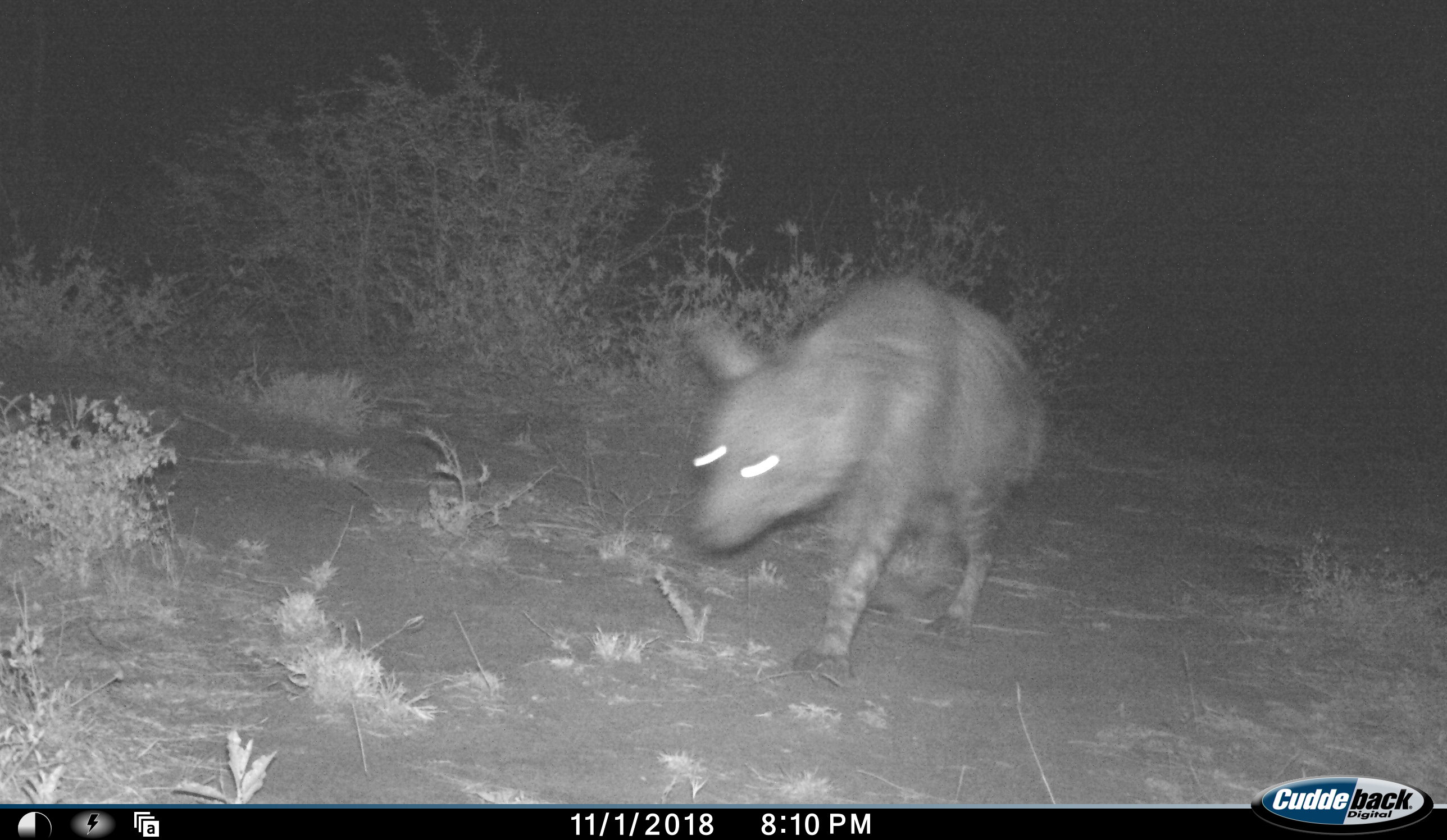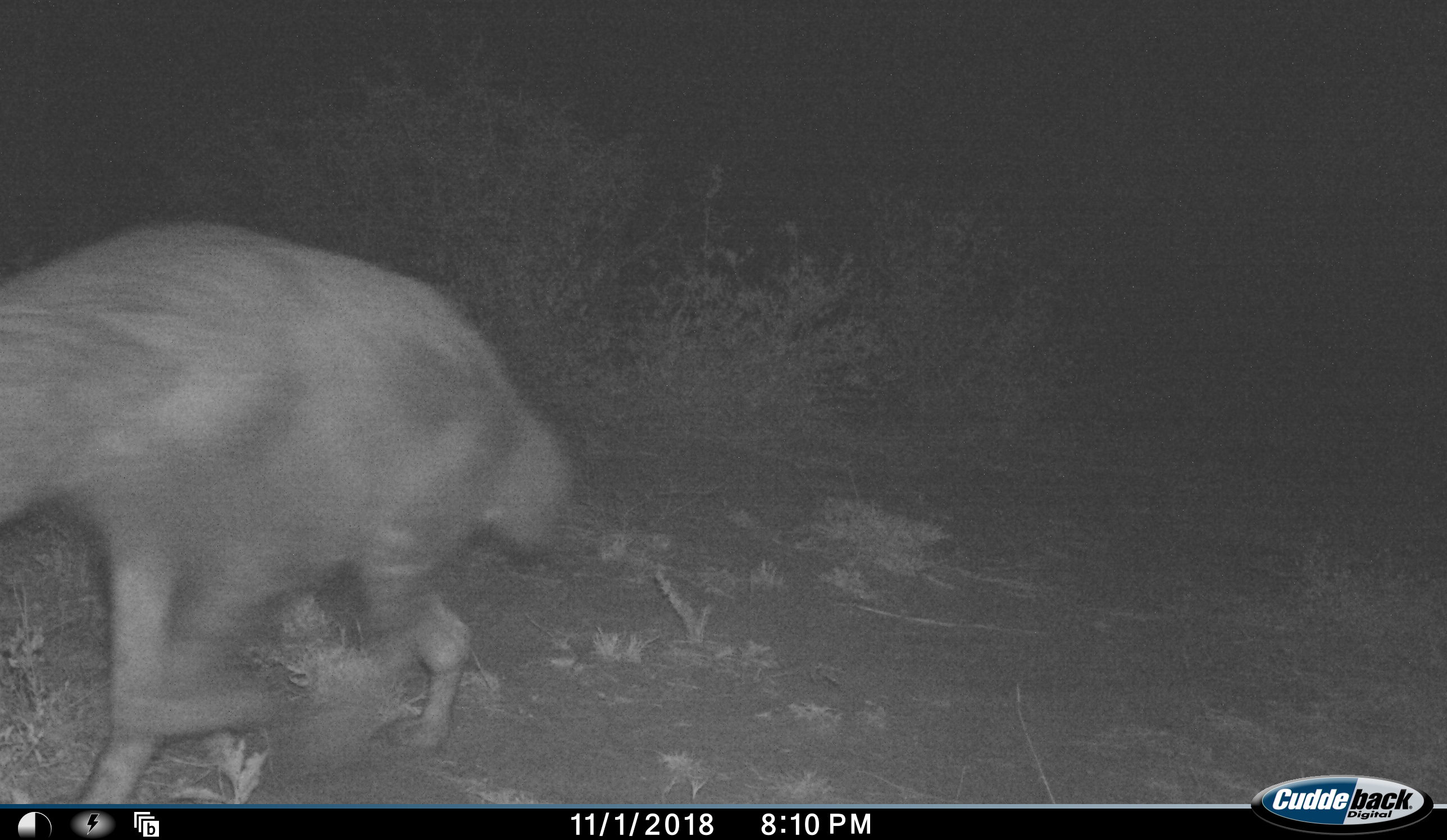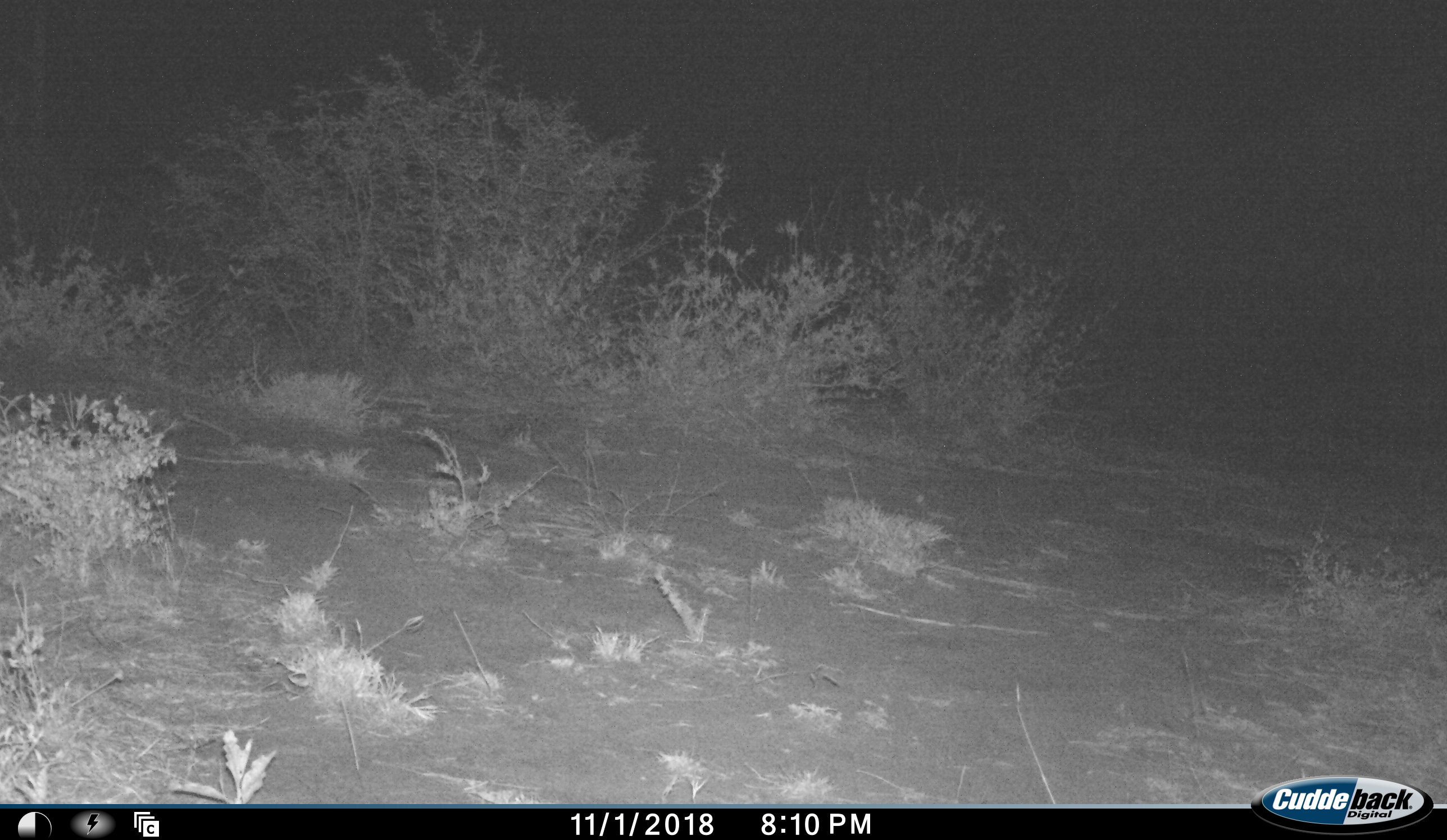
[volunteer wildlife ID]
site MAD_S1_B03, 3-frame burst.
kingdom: Animalia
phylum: Chordata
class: Mammalia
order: Carnivora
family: Hyaenidae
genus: Parahyaena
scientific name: Parahyaena brunnea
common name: brown hyena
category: hyenabrown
Hyenabrown (brown hyena) (Parahyaena brunnea), count 1. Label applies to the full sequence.